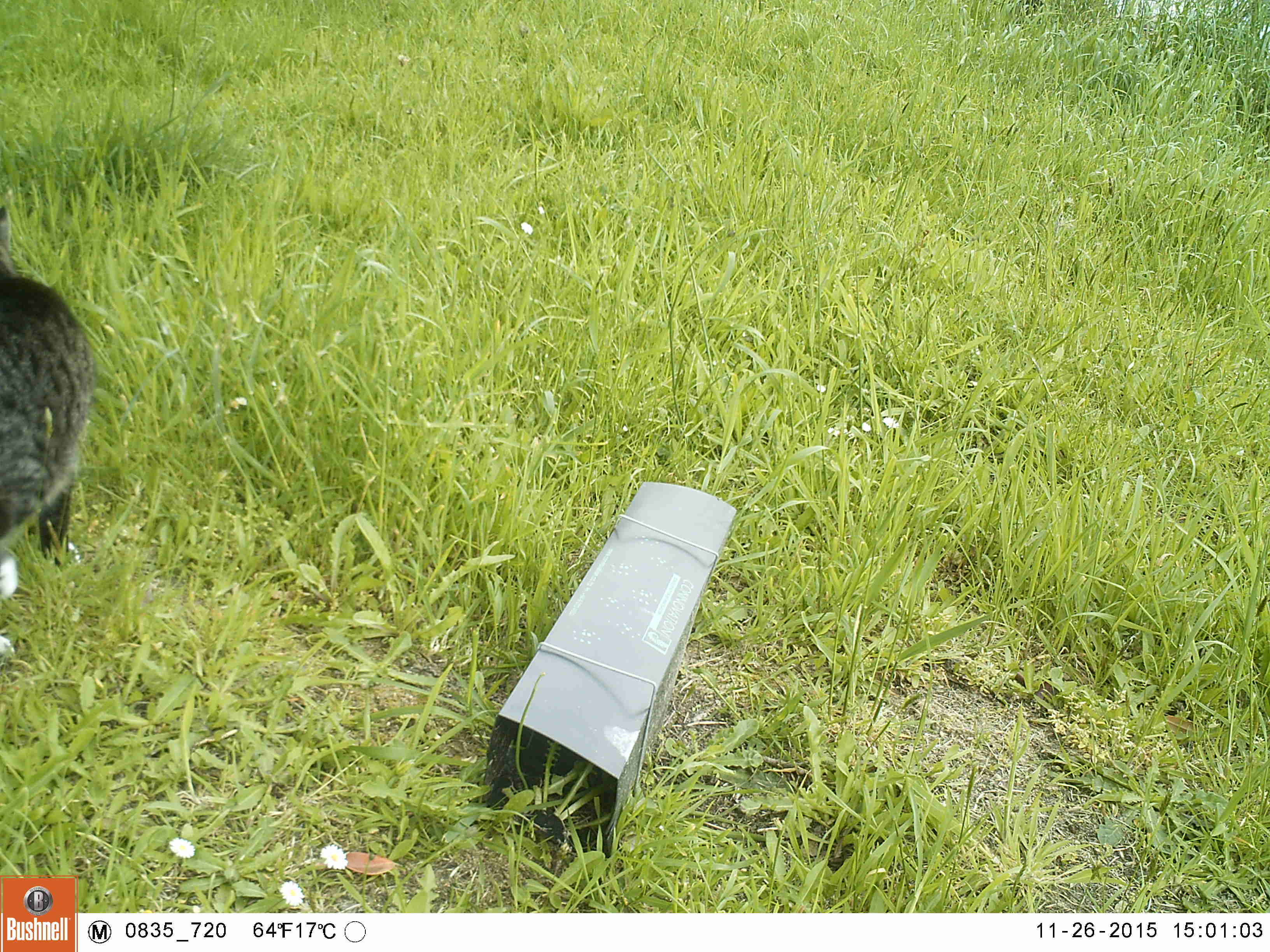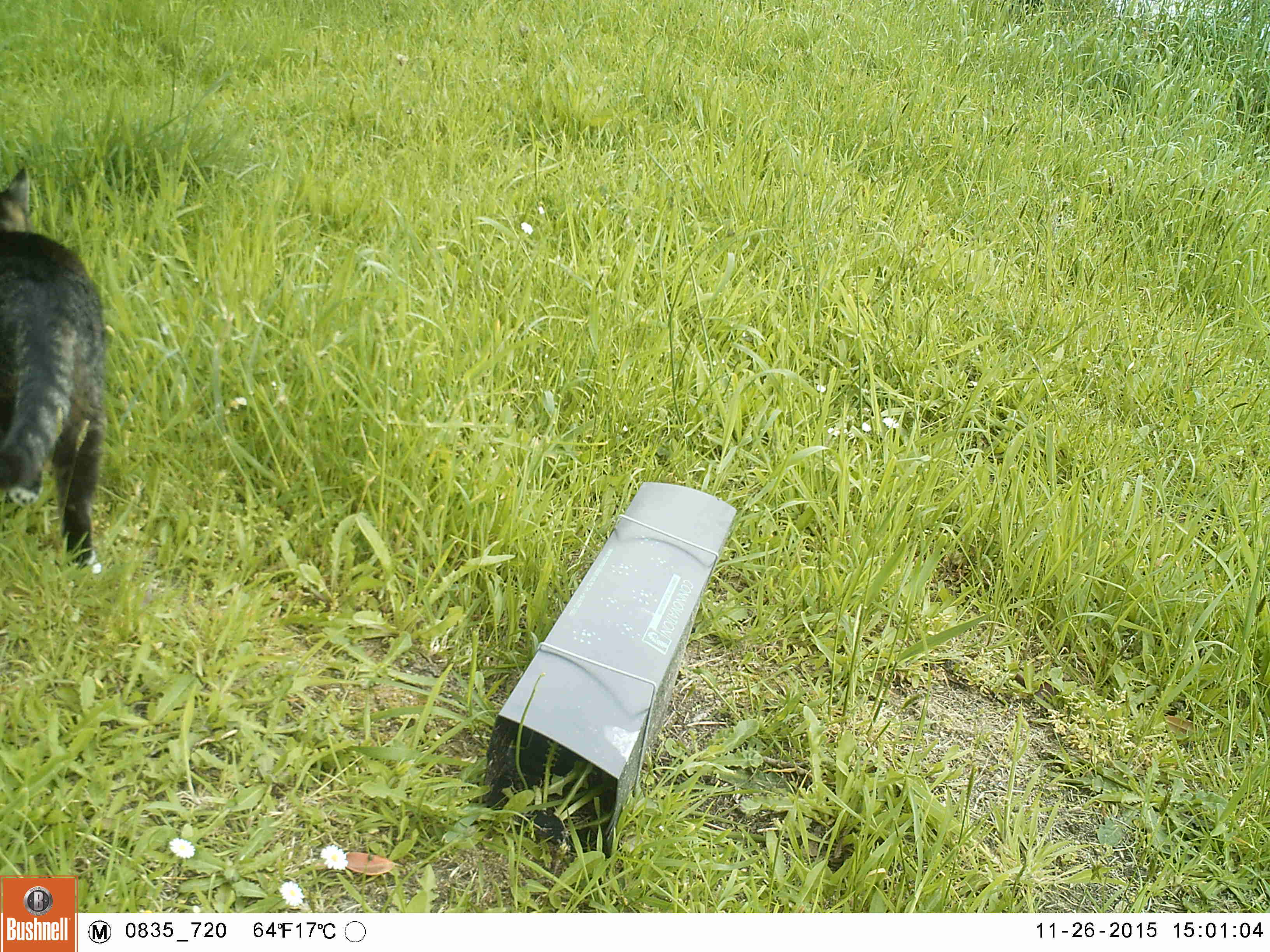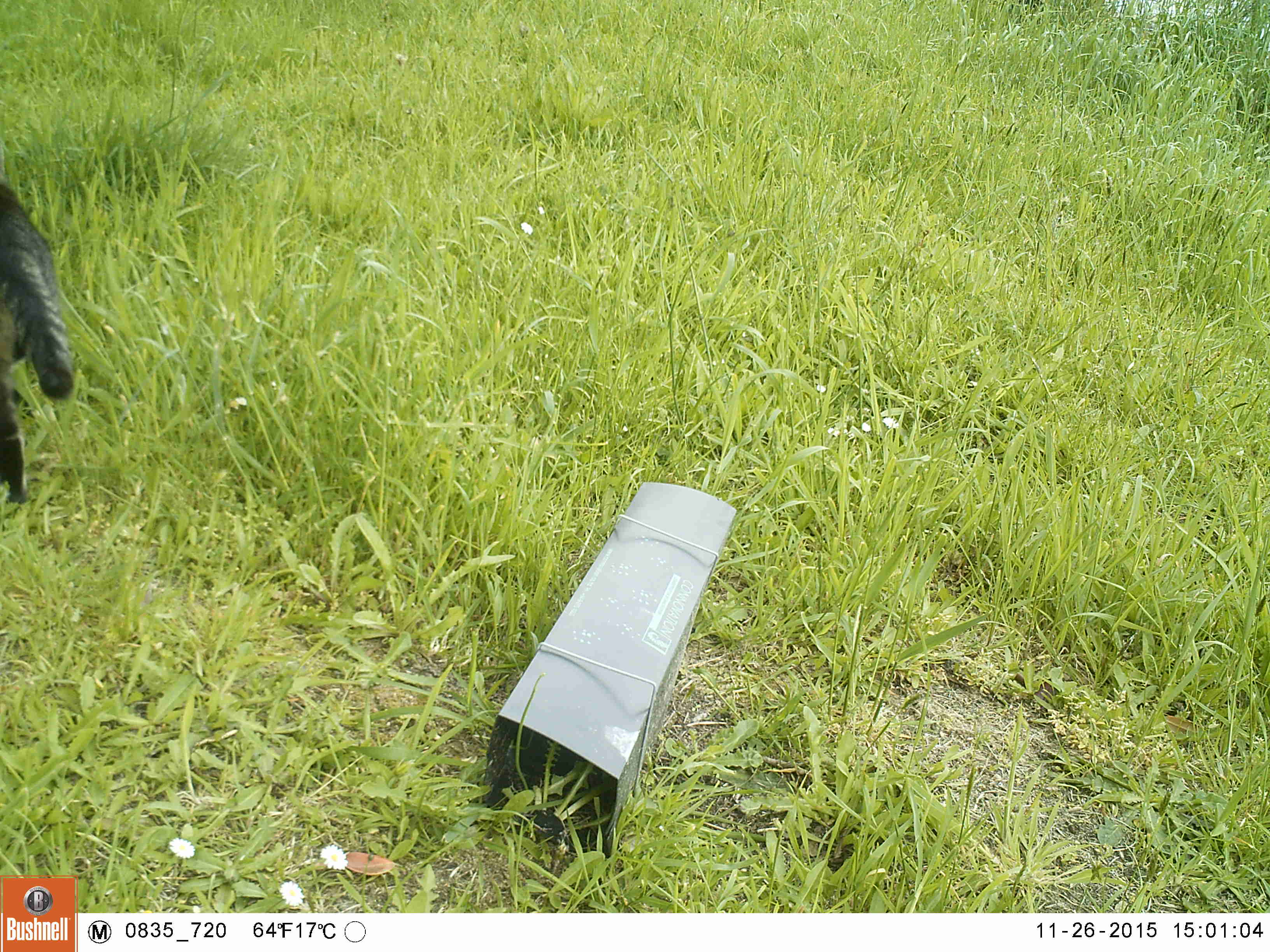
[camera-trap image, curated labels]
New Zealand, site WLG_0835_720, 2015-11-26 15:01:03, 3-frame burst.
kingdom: Animalia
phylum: Chordata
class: Mammalia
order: Carnivora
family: Felidae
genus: Felis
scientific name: Felis catus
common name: domestic cat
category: cat